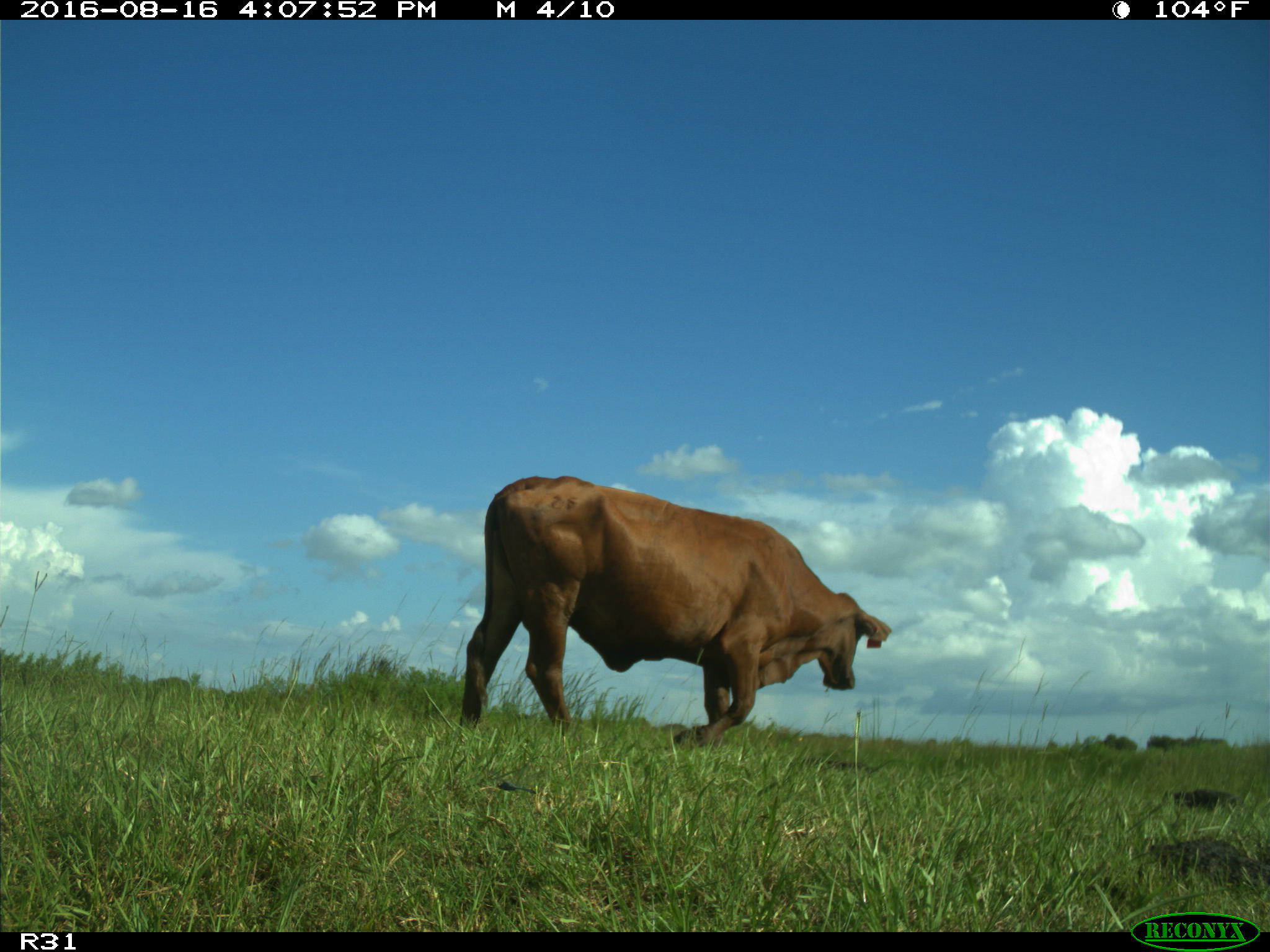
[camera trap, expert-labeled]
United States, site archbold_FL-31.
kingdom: Animalia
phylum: Chordata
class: Mammalia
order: Artiodactyla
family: Bovidae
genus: Bos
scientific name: Bos taurus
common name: domestic cow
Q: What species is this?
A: Bos taurus (domestic cow).